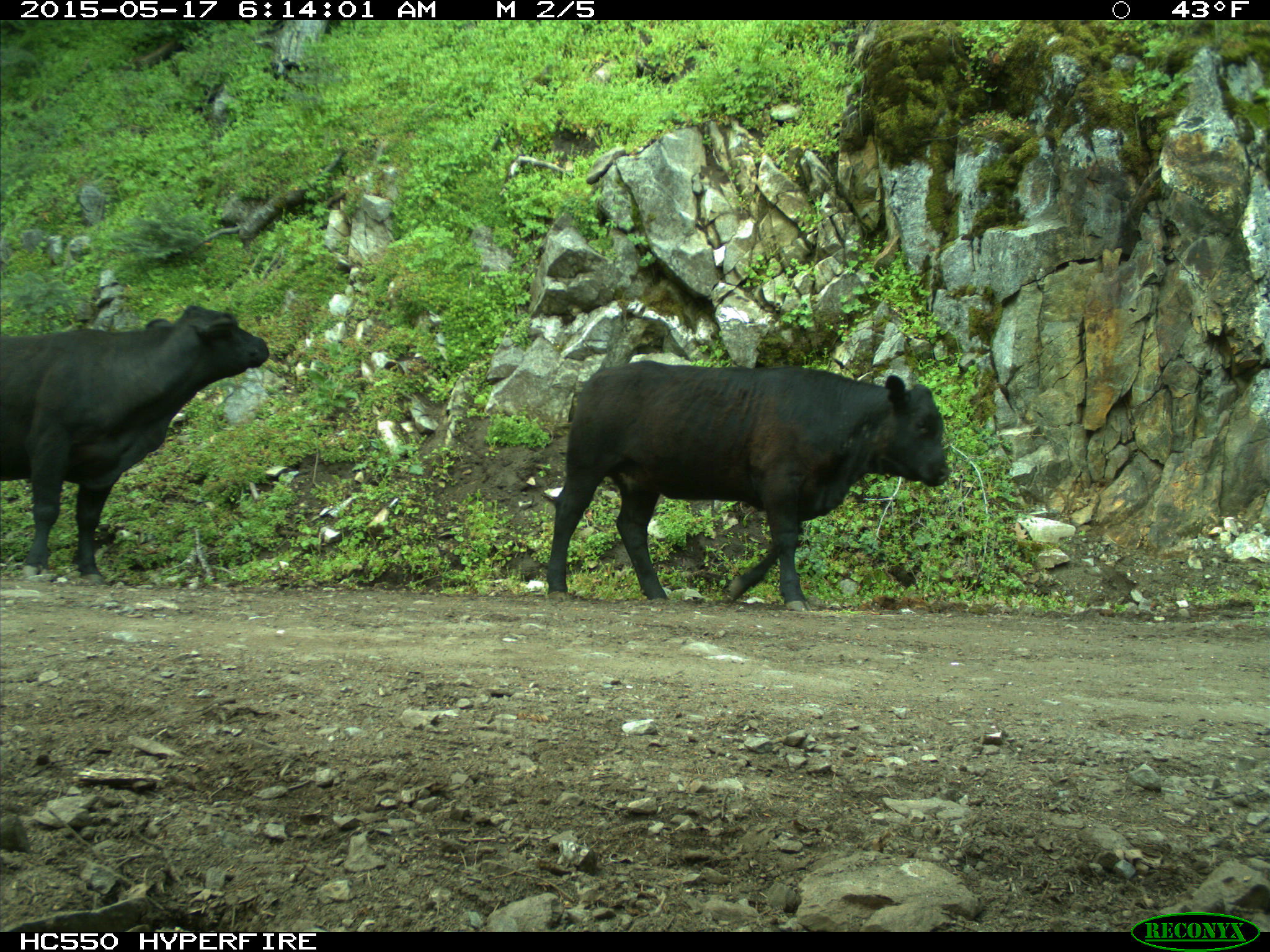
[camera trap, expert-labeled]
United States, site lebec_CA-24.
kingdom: Animalia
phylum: Chordata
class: Mammalia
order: Artiodactyla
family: Bovidae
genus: Bos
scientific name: Bos taurus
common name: domestic cow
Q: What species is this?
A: Bos taurus (domestic cow).